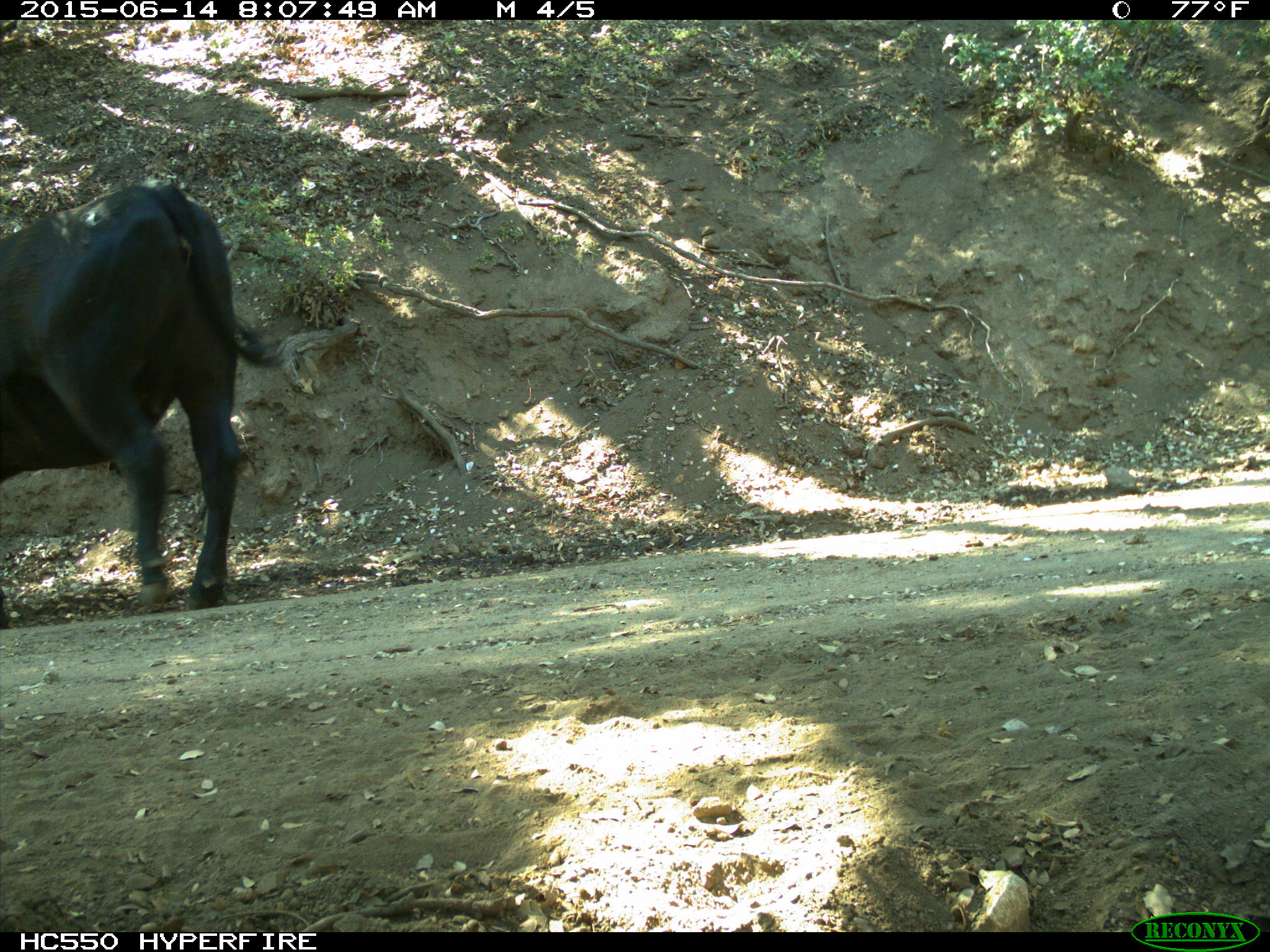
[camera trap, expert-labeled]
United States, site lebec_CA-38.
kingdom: Animalia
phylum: Chordata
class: Mammalia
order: Artiodactyla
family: Bovidae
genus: Bos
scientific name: Bos taurus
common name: domestic cow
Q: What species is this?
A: Bos taurus (domestic cow).